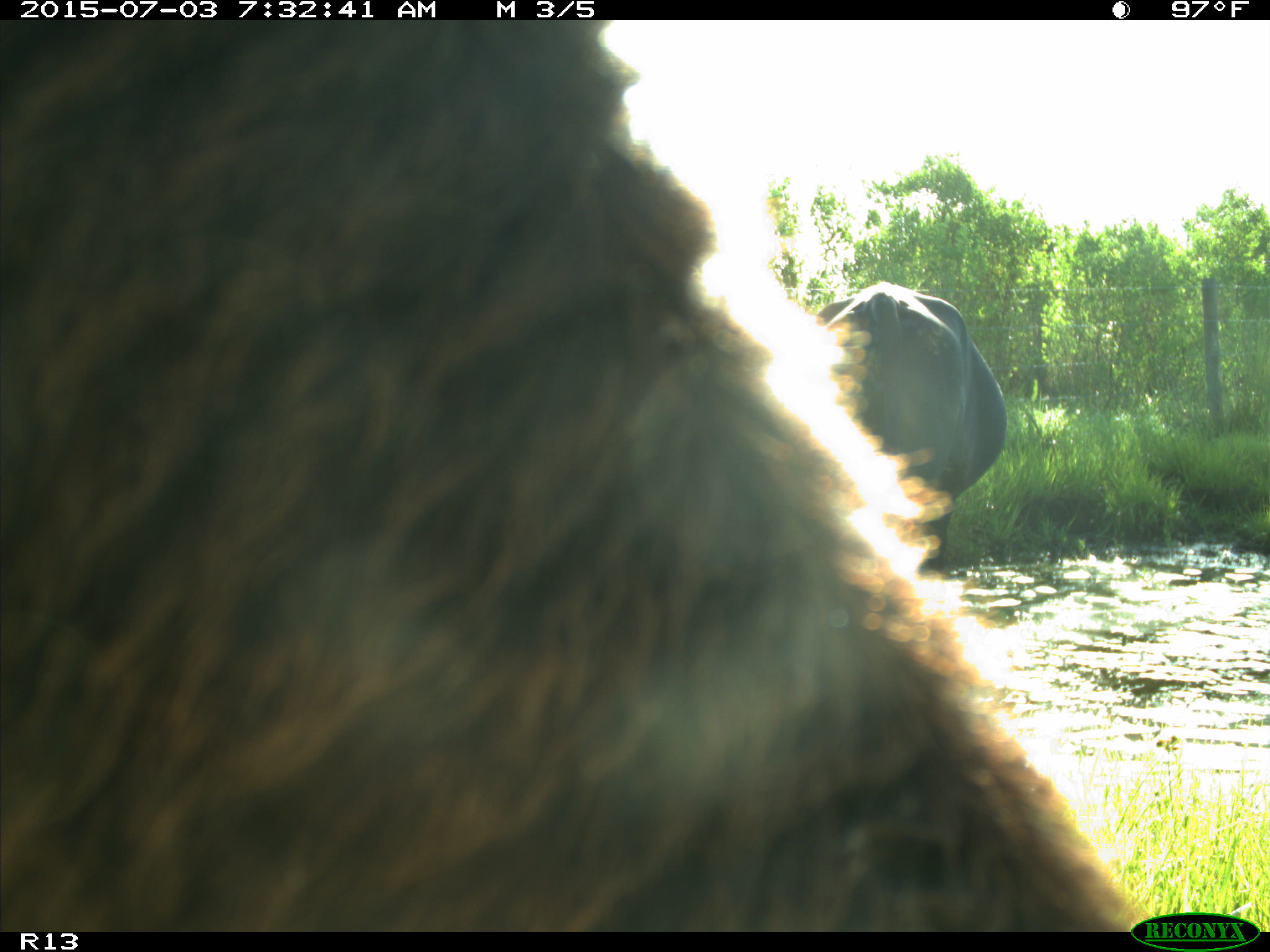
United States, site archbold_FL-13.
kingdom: Animalia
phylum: Chordata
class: Mammalia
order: Artiodactyla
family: Bovidae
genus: Bos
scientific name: Bos taurus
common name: domestic cow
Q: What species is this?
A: Bos taurus (domestic cow).